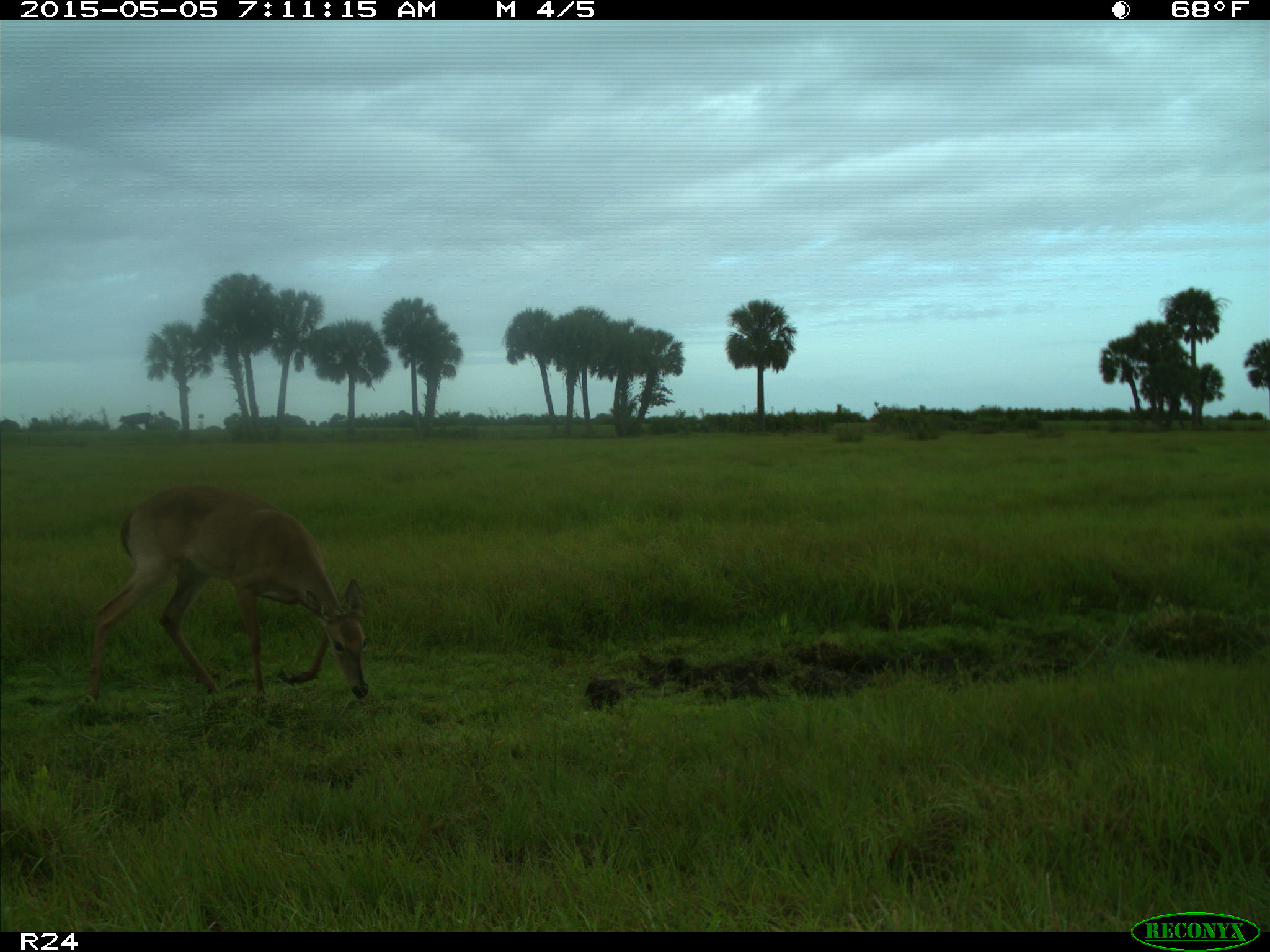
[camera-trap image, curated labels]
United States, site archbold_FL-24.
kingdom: Animalia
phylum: Chordata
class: Mammalia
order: Artiodactyla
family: Bovidae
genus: Bos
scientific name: Bos taurus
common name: domestic cow